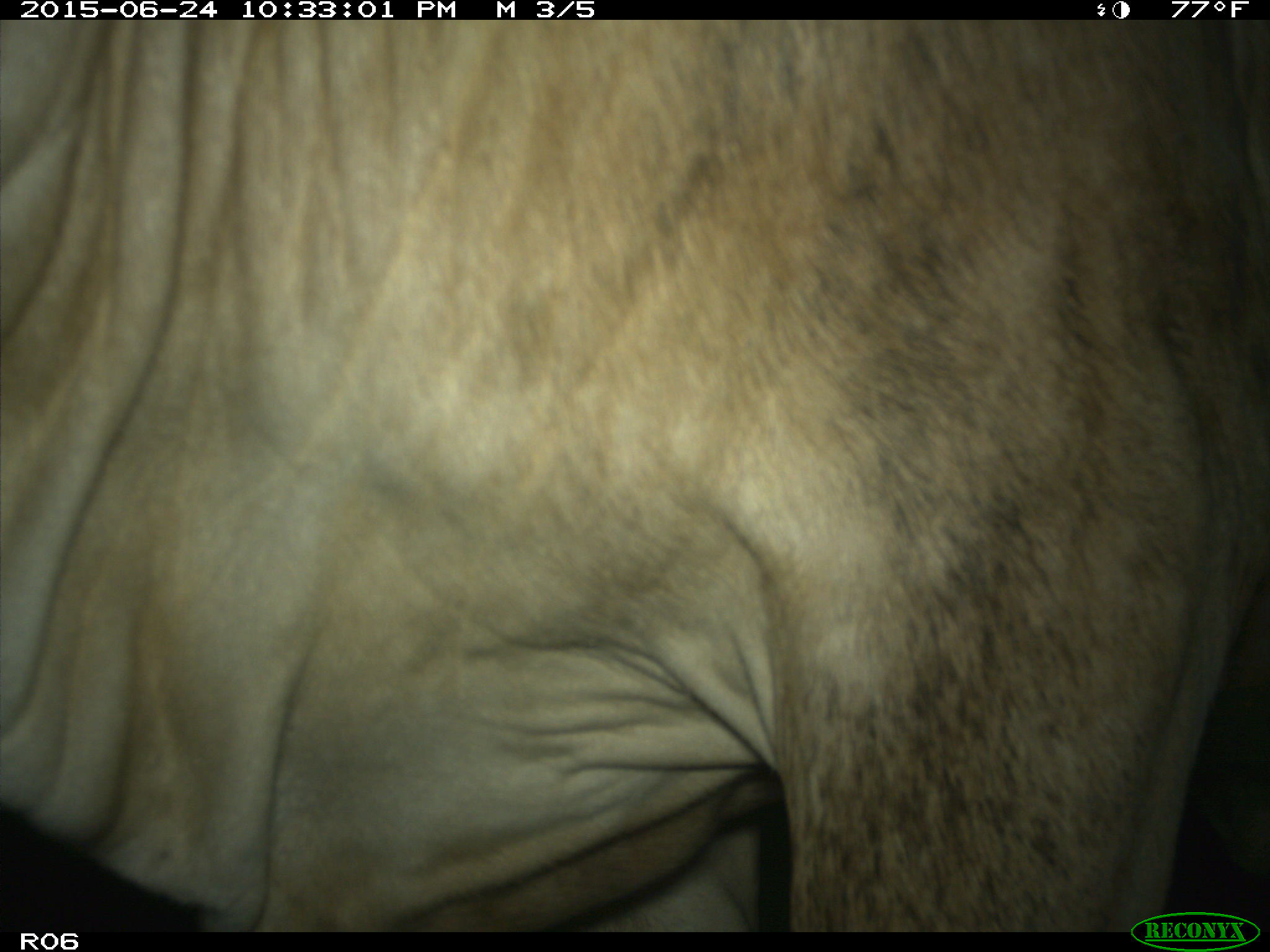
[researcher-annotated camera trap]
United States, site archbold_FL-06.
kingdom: Animalia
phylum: Chordata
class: Mammalia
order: Artiodactyla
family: Bovidae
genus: Bos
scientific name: Bos taurus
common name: domestic cow